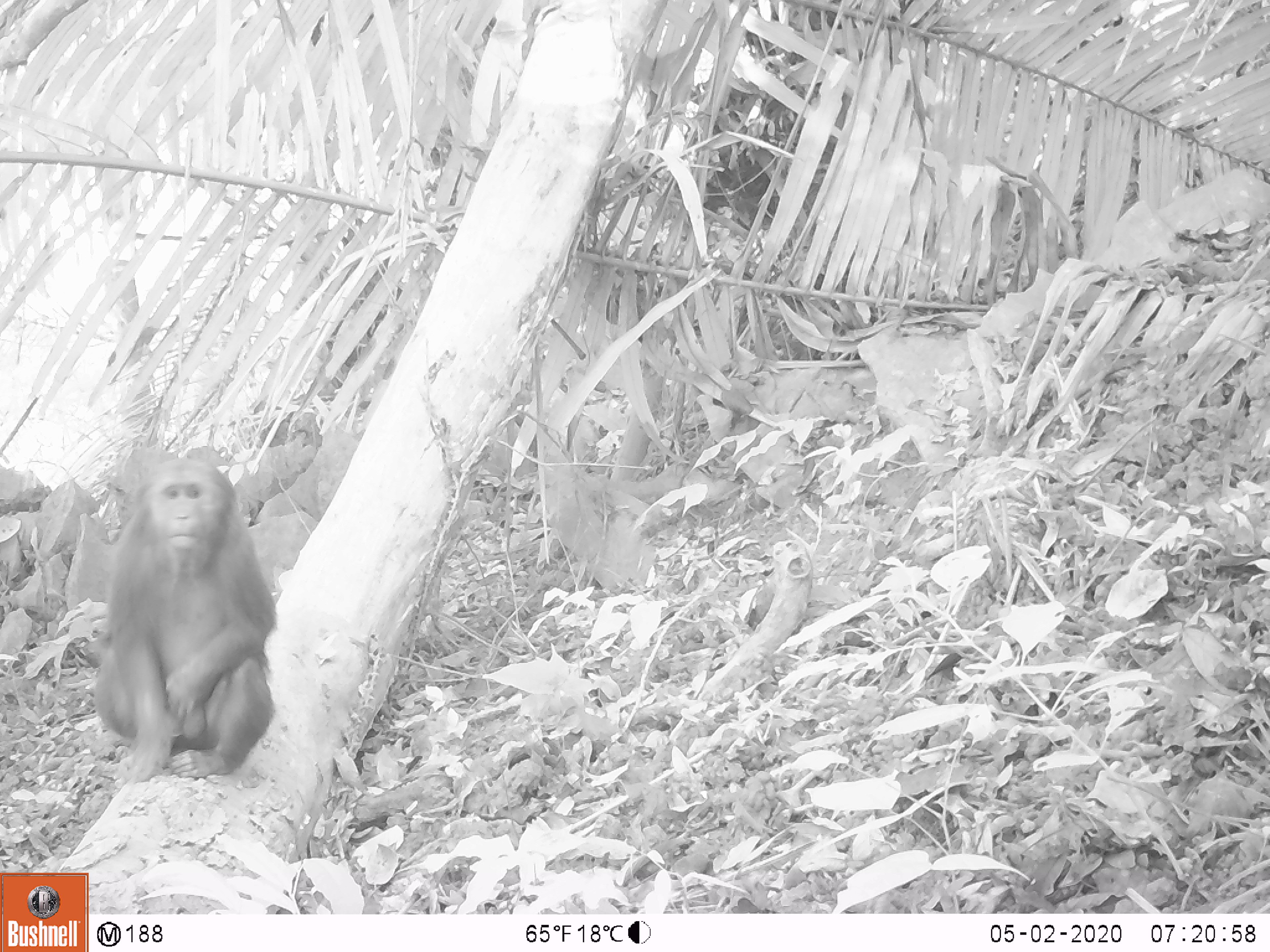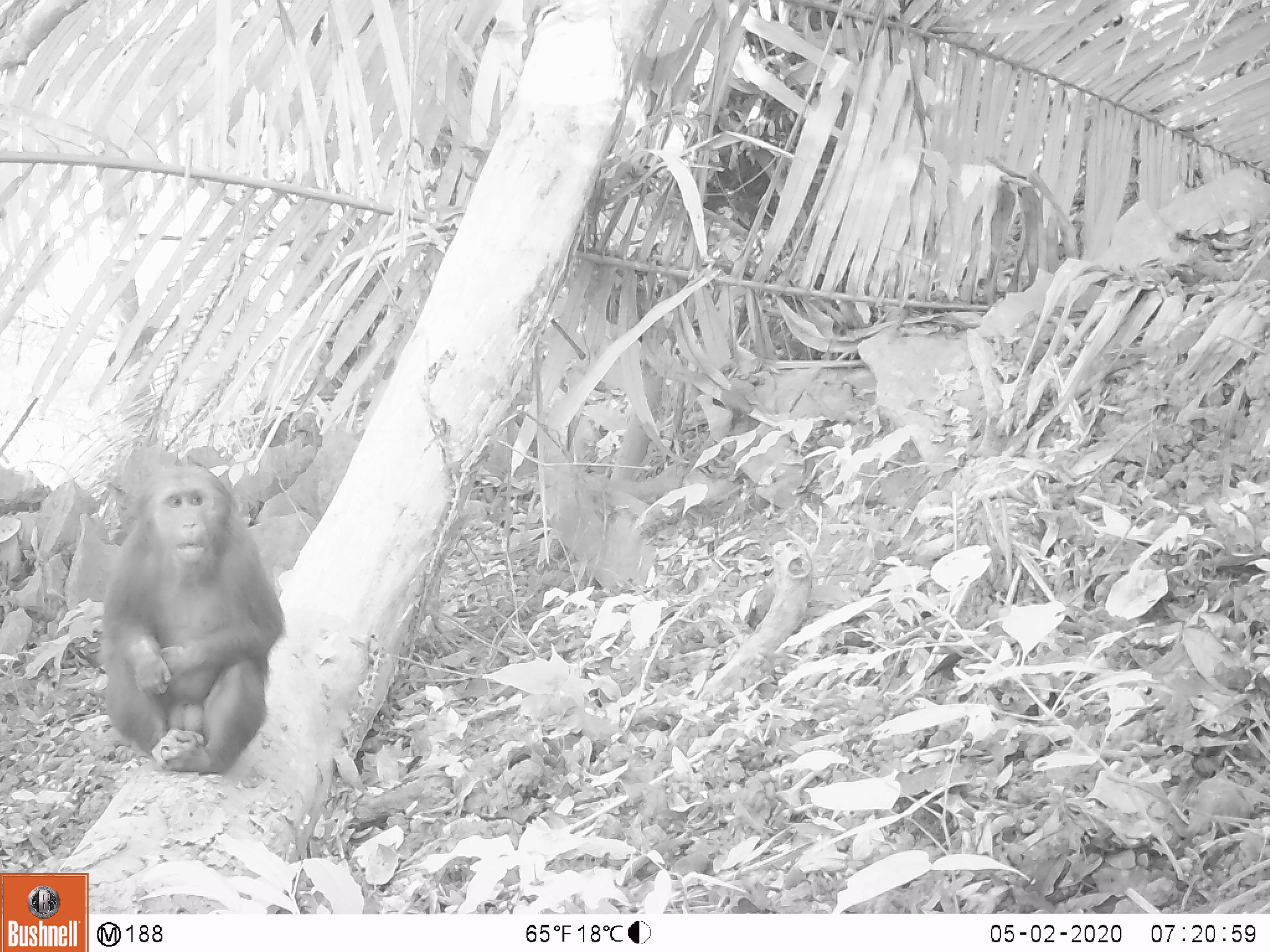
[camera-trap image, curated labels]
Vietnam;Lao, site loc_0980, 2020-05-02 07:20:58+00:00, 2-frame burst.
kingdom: Animalia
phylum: Chordata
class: Mammalia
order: Primates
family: Cercopithecidae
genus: Macaca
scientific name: Macaca arctoides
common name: stump-tailed macaque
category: stump tailed macaque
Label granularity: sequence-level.